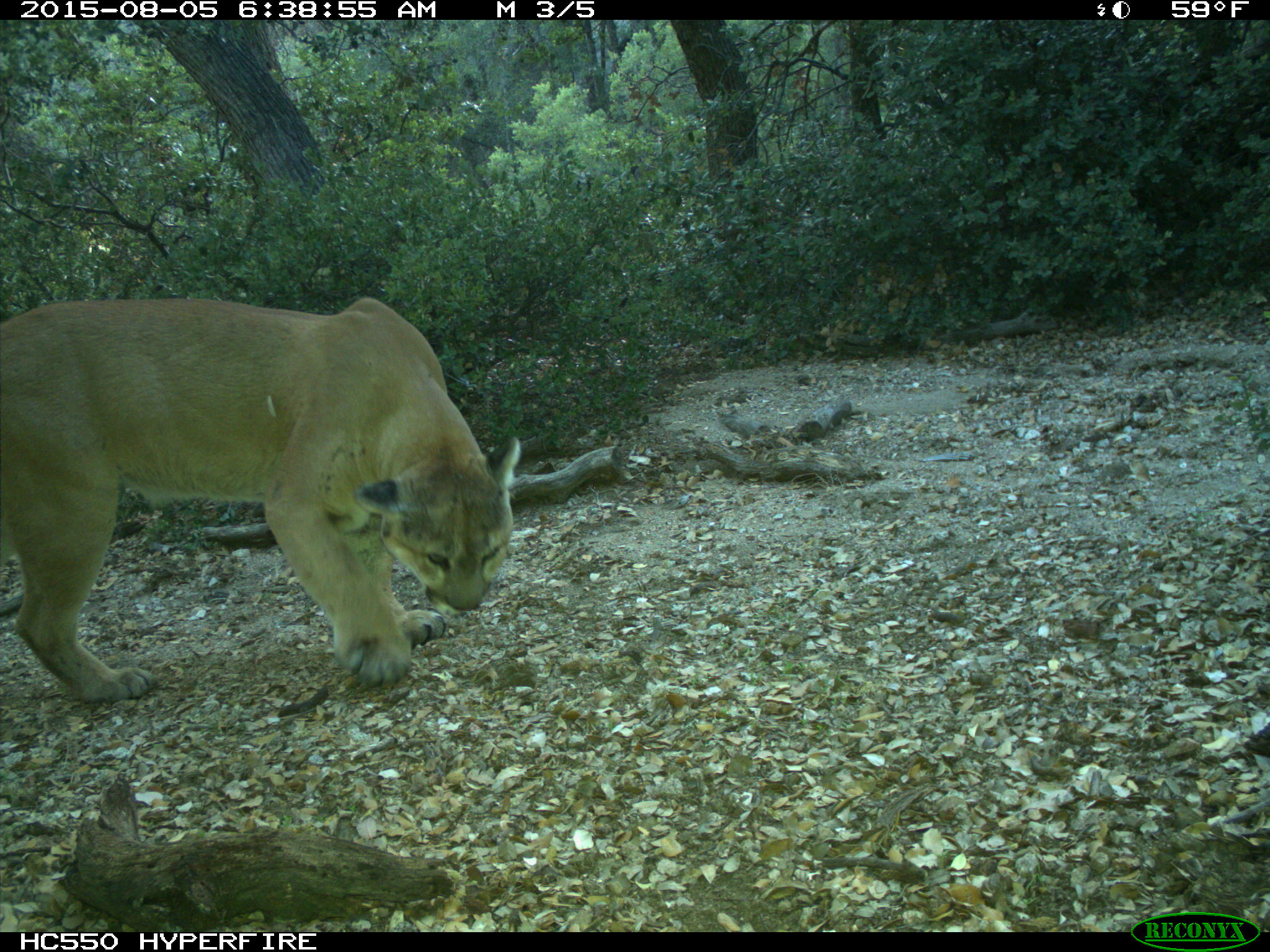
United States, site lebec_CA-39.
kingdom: Animalia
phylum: Chordata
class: Mammalia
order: Carnivora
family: Felidae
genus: Puma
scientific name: Puma concolor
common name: mountain lion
Puma concolor (mountain lion).